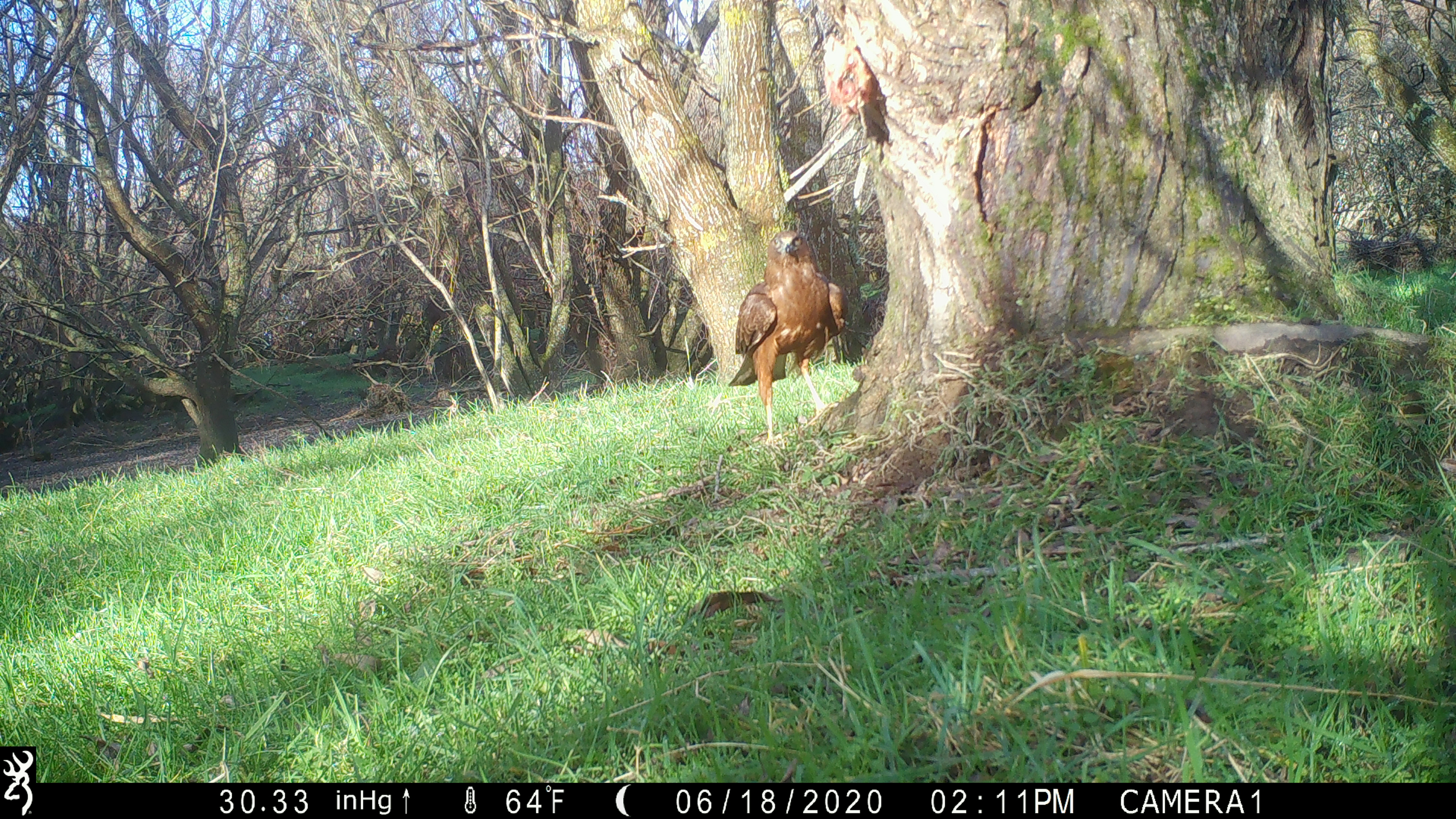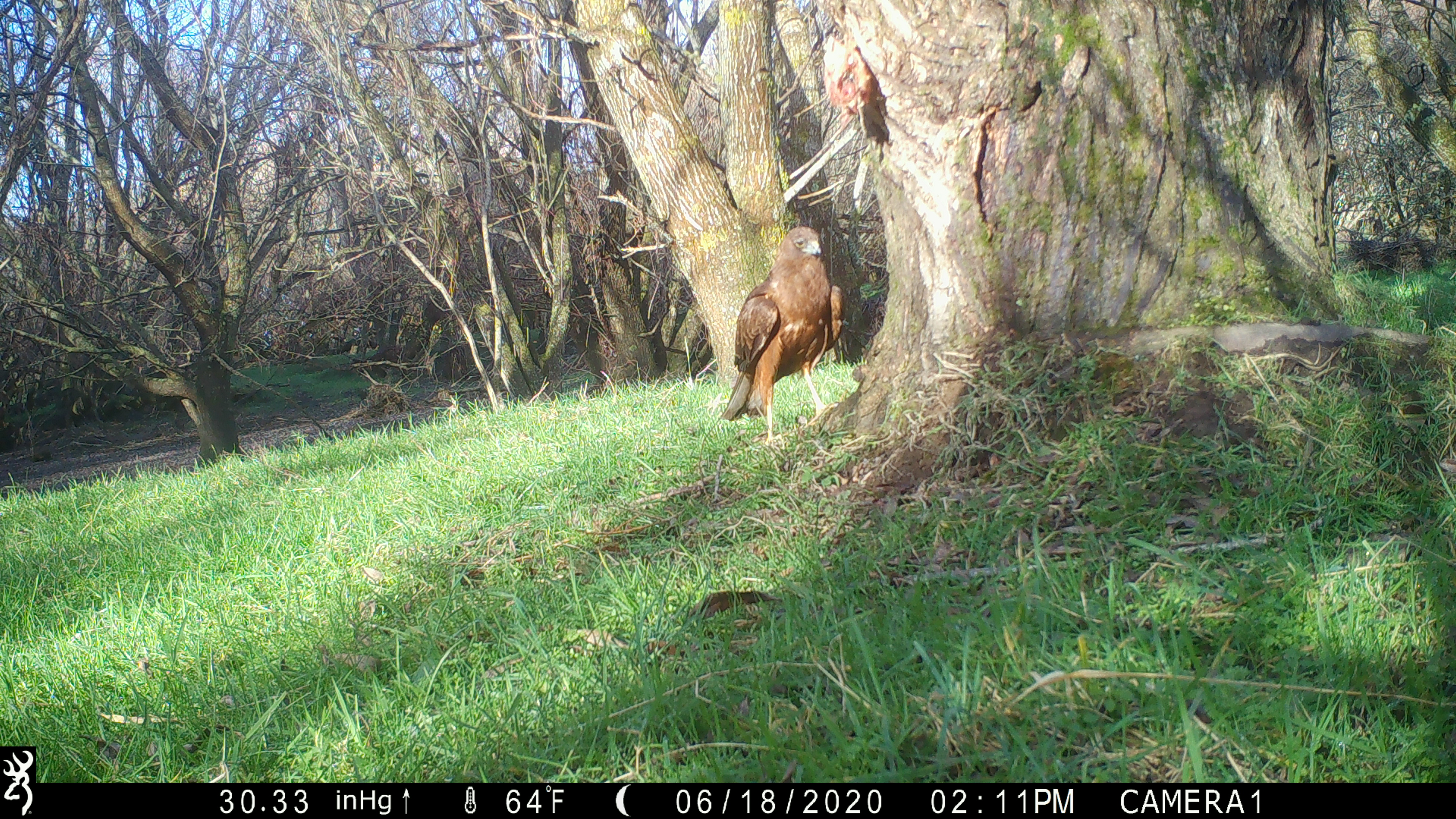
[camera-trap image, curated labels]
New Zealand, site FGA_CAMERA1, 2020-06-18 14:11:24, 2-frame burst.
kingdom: Animalia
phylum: Chordata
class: Aves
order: Accipitriformes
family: Accipitridae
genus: Circus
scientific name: Circus approximans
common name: swamp harrier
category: harrier